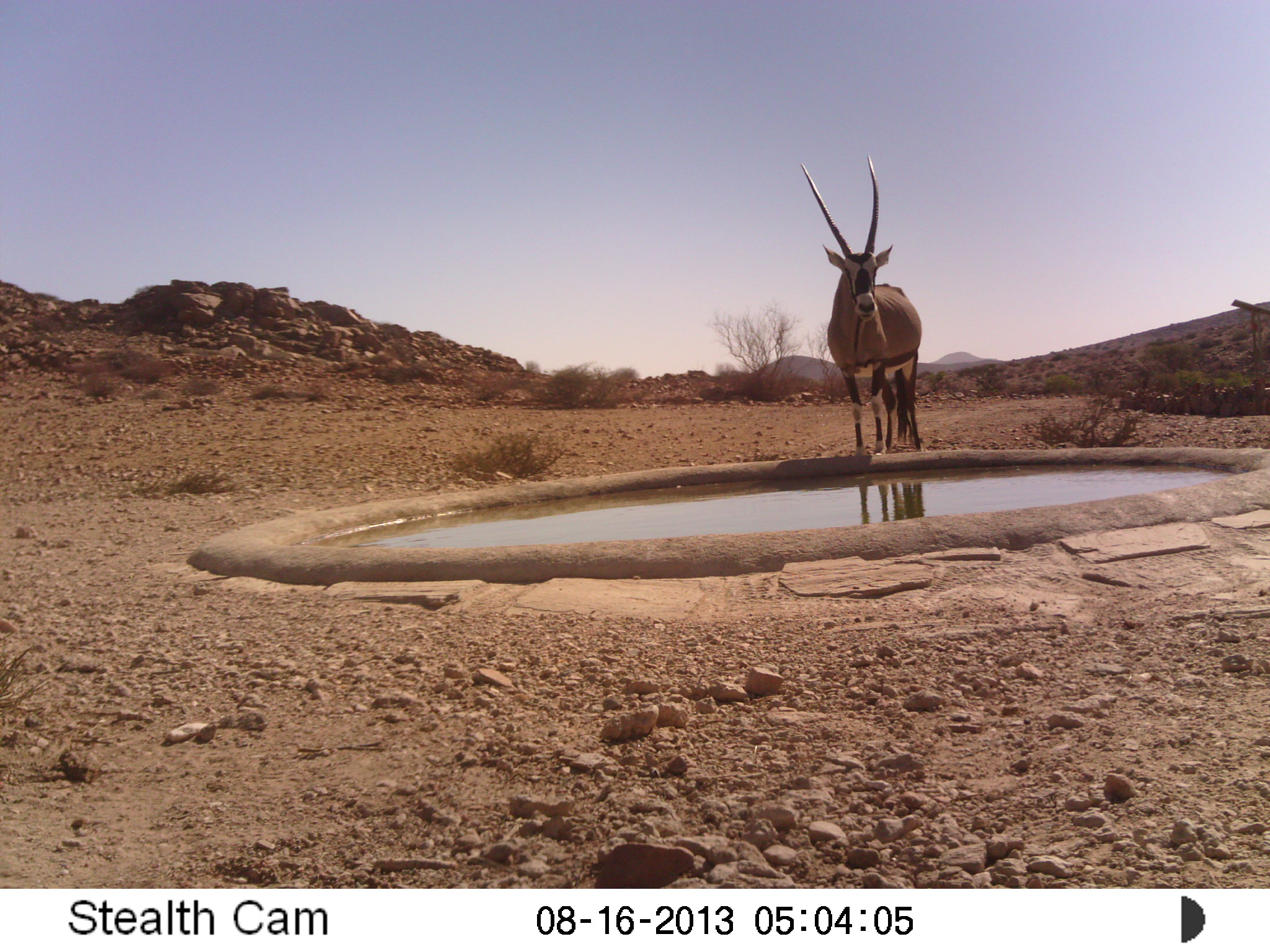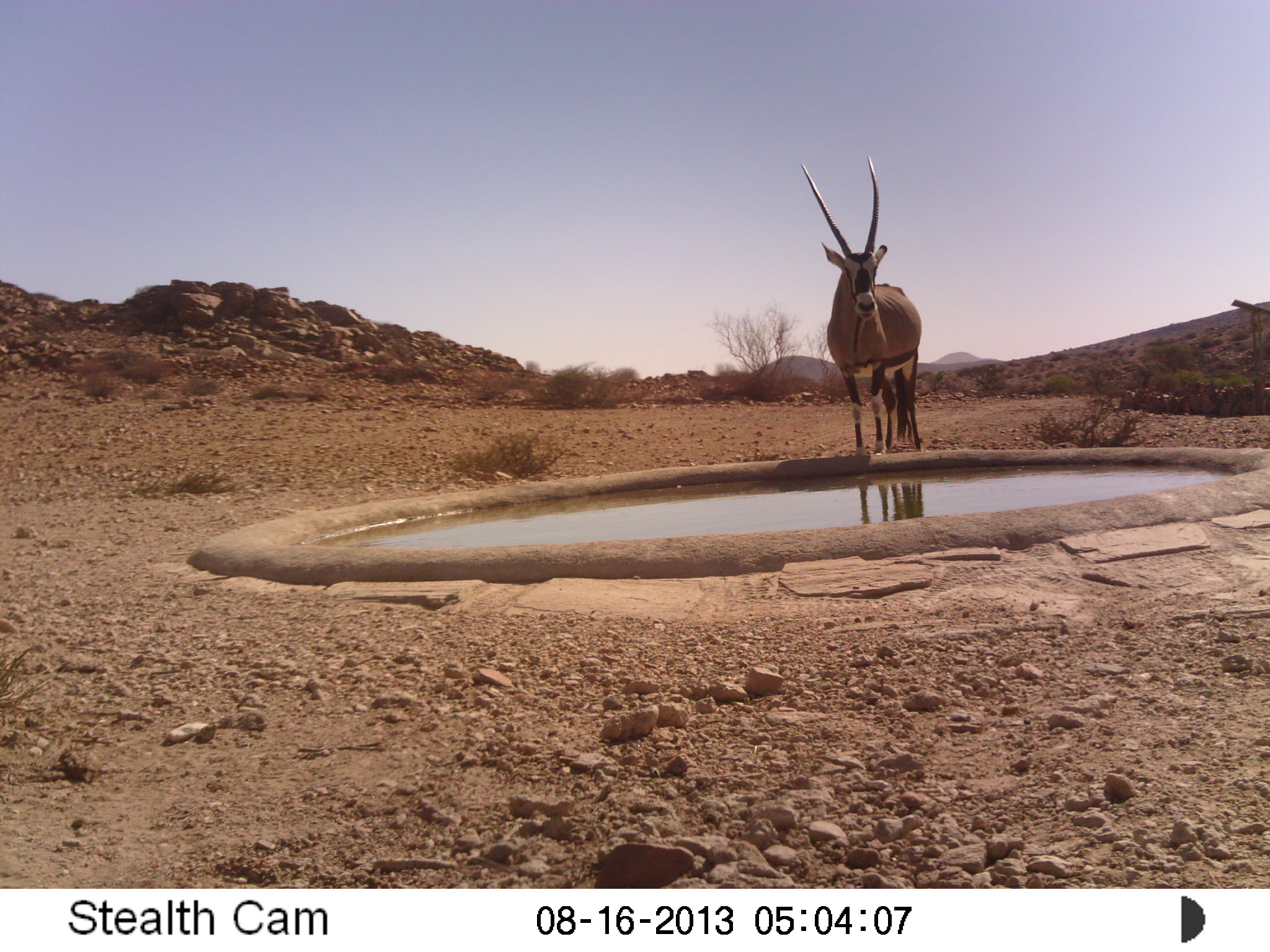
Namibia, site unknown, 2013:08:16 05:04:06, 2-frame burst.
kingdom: Animalia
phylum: Chordata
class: Mammalia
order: Artiodactyla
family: Bovidae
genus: Oryx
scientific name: Oryx gazella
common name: gemsbok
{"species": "Oryx gazella (gemsbok)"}